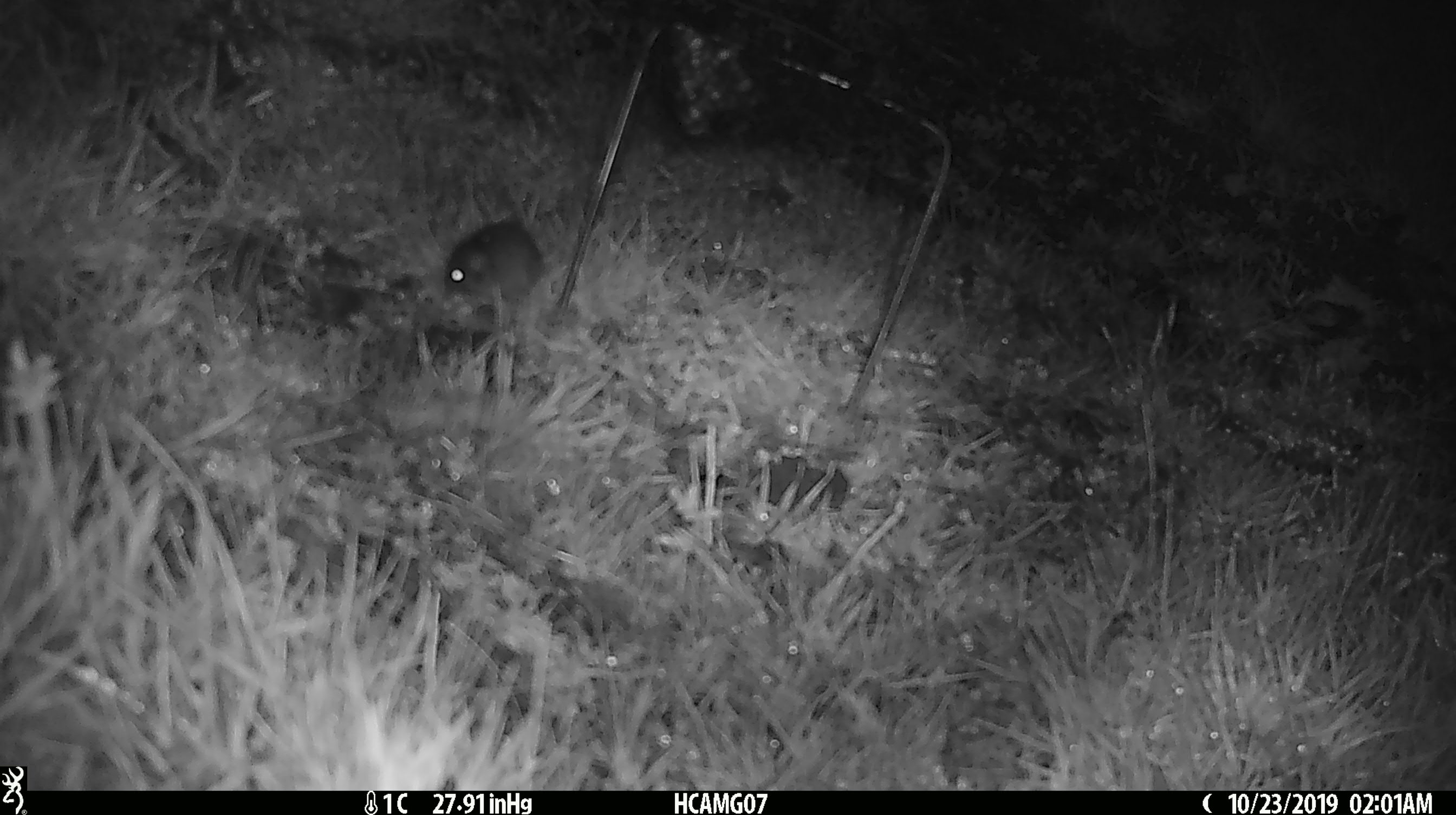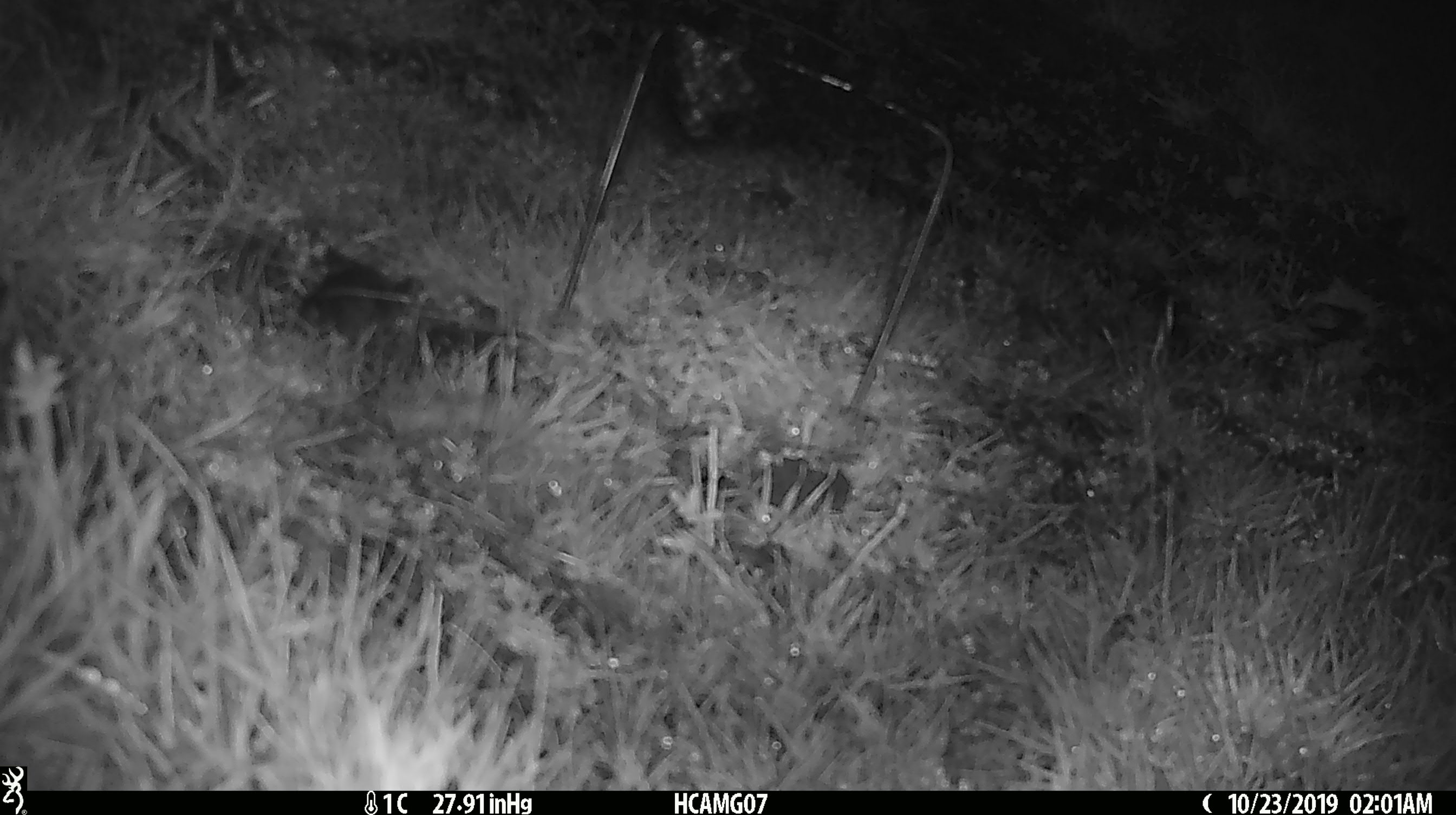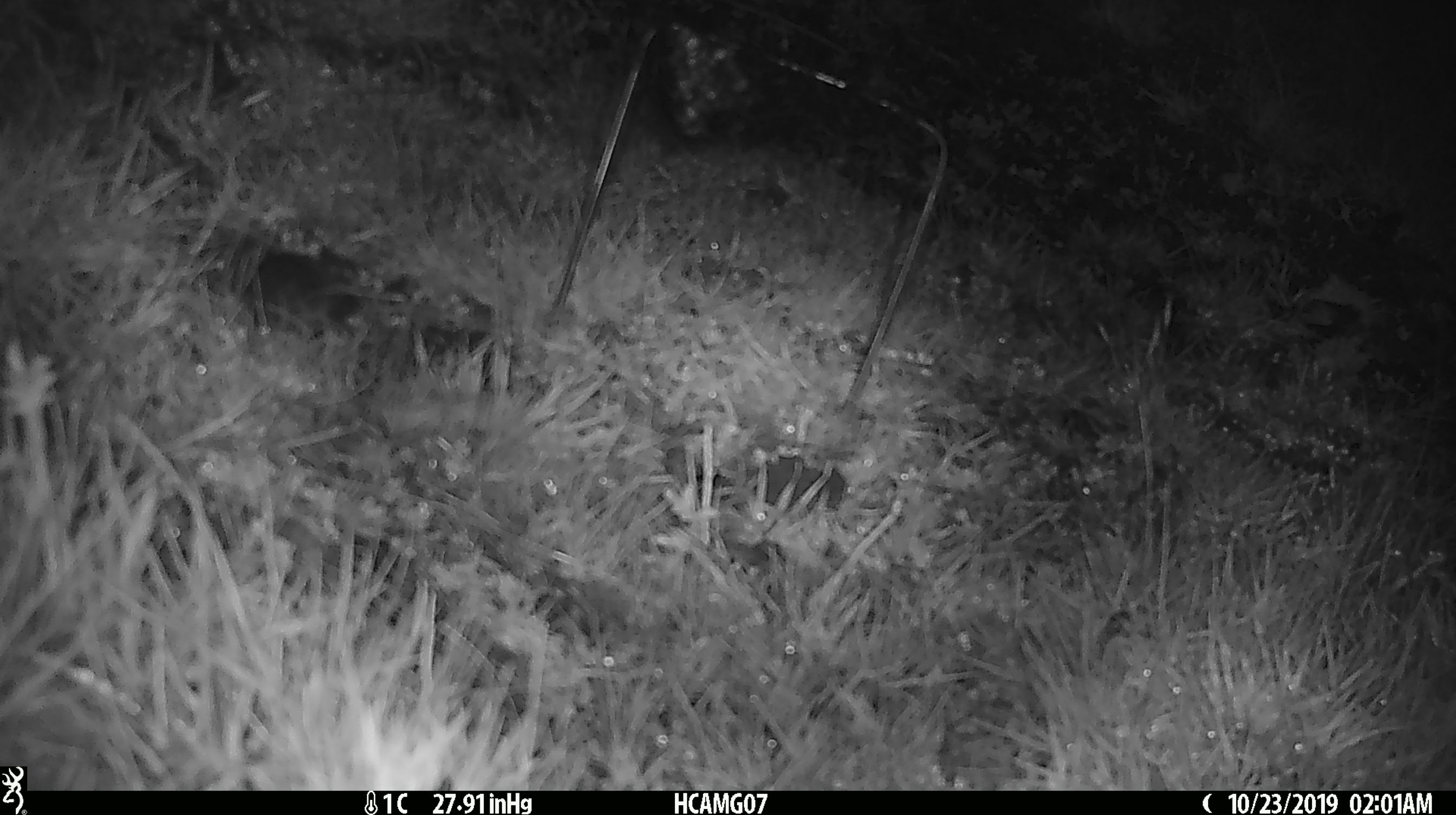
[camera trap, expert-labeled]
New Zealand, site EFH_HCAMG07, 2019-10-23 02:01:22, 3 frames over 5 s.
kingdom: Animalia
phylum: Chordata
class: Mammalia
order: Rodentia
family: Muridae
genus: Mus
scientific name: Mus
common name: mouse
Mouse (Mus).